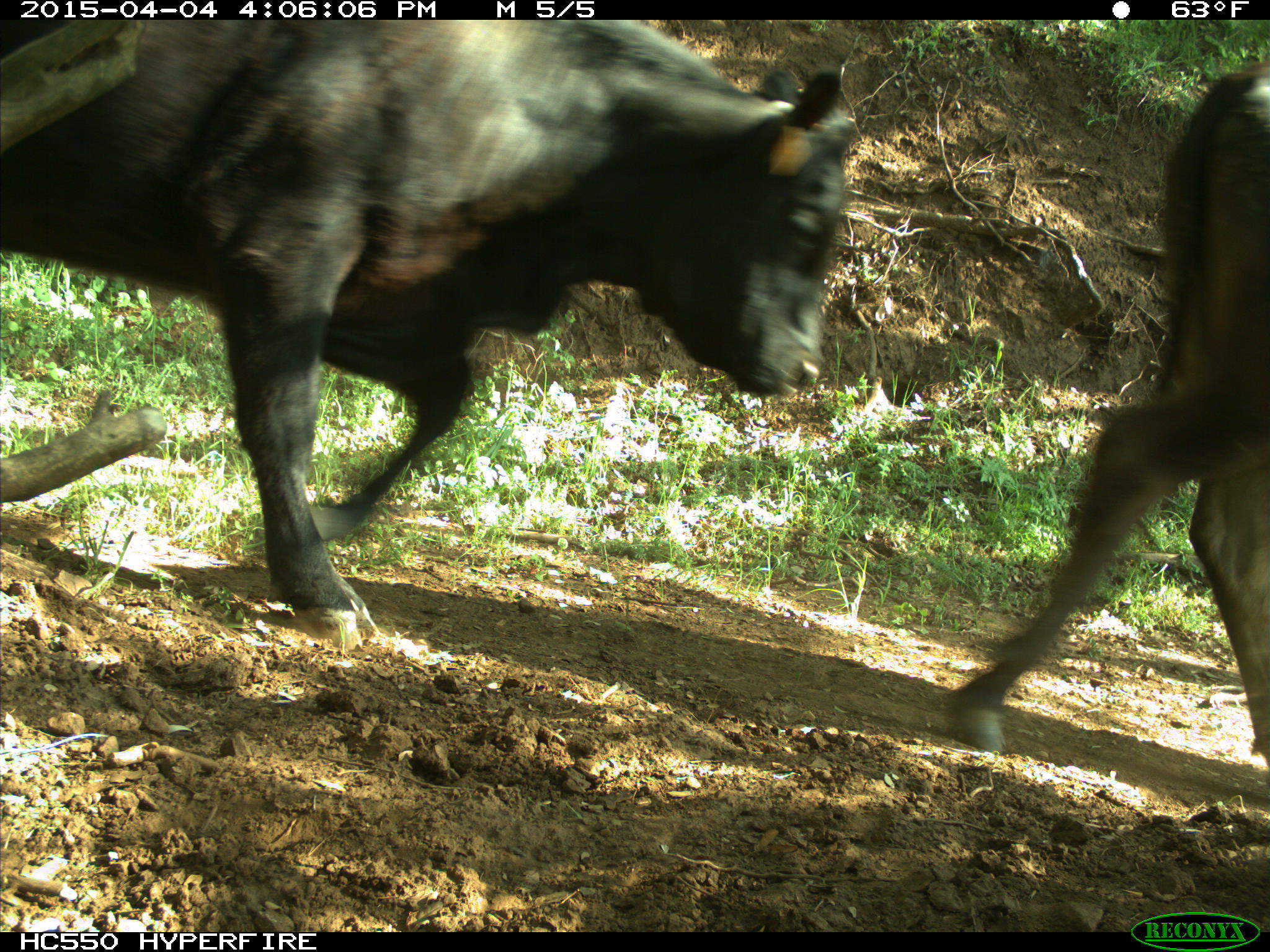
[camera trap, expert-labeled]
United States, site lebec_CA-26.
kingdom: Animalia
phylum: Chordata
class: Mammalia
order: Artiodactyla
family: Bovidae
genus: Bos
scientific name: Bos taurus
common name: domestic cow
Bos taurus (domestic cow).